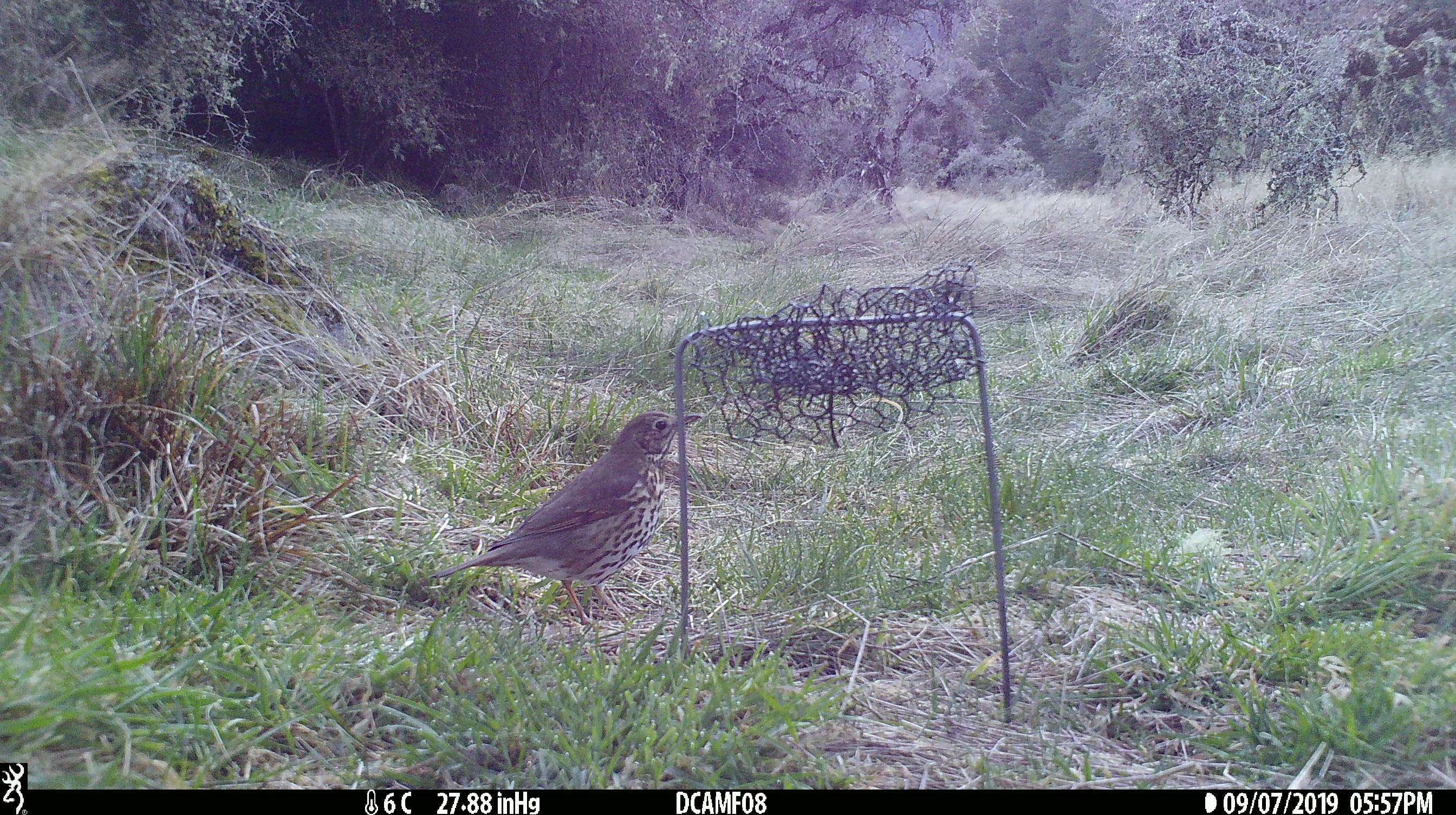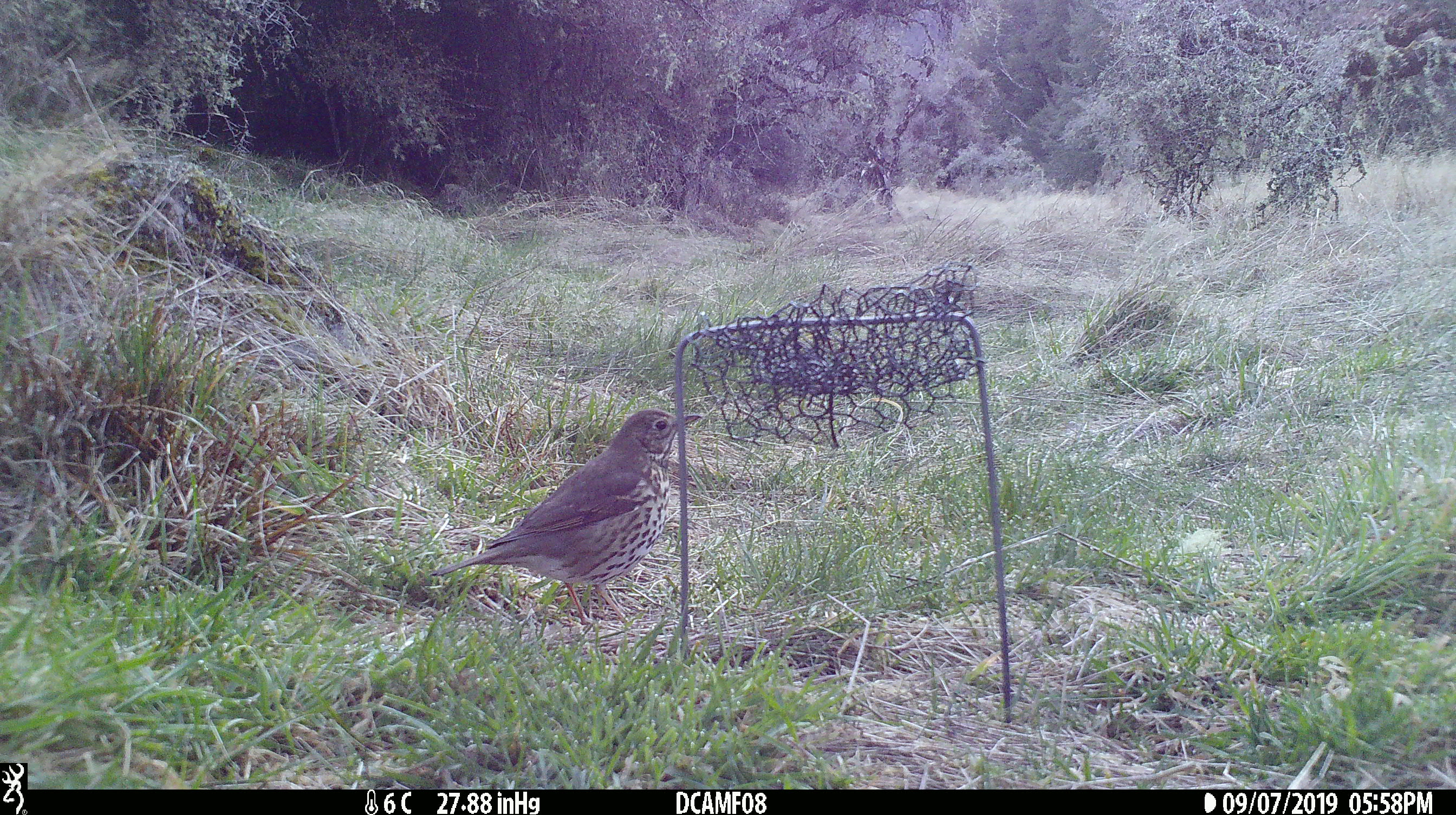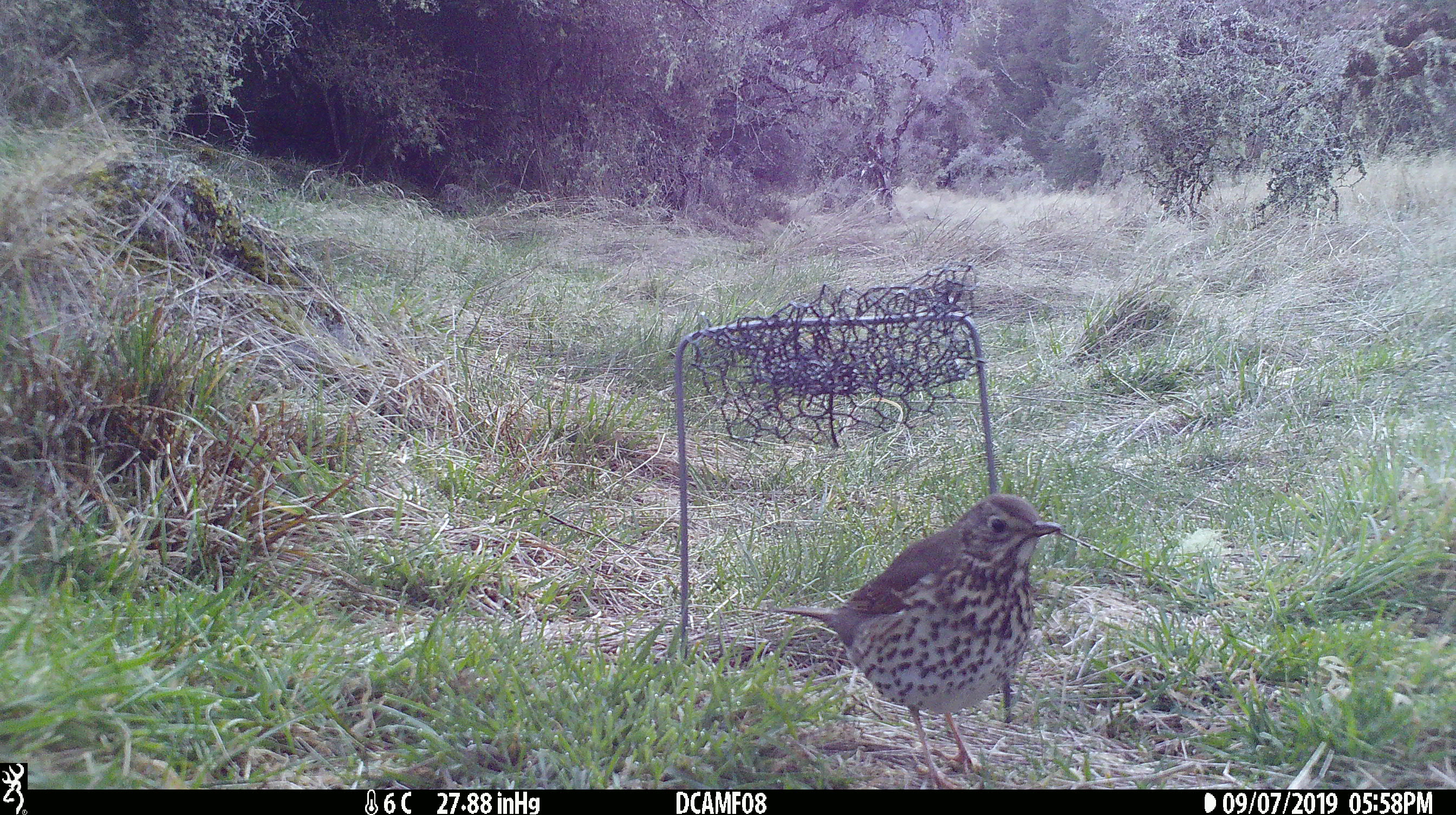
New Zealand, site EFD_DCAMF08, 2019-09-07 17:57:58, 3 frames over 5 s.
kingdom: Animalia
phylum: Chordata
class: Aves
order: Passeriformes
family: Turdidae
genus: Turdus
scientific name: Turdus philomelos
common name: song thrush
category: thrush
Thrush (song thrush) (Turdus philomelos).